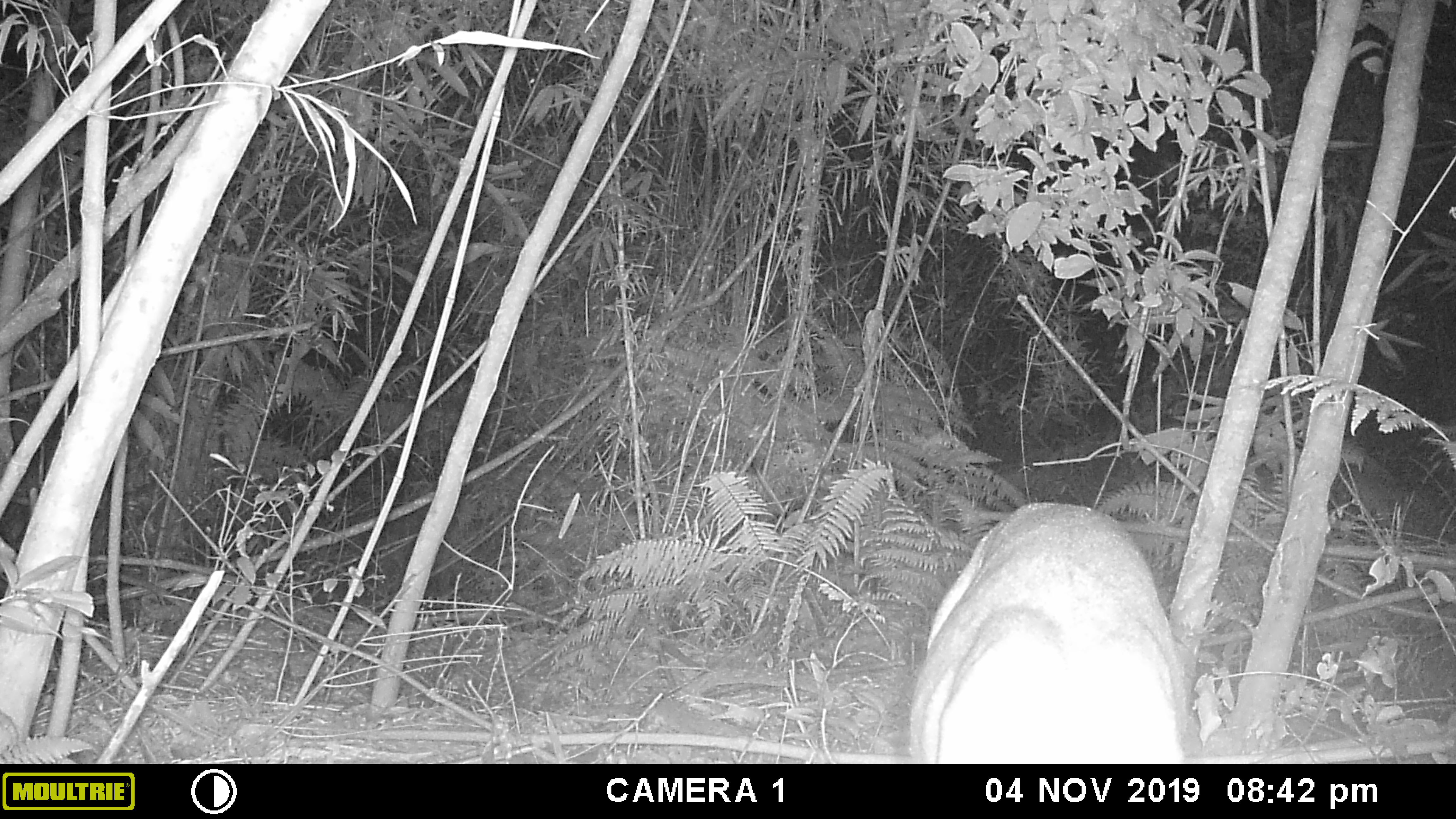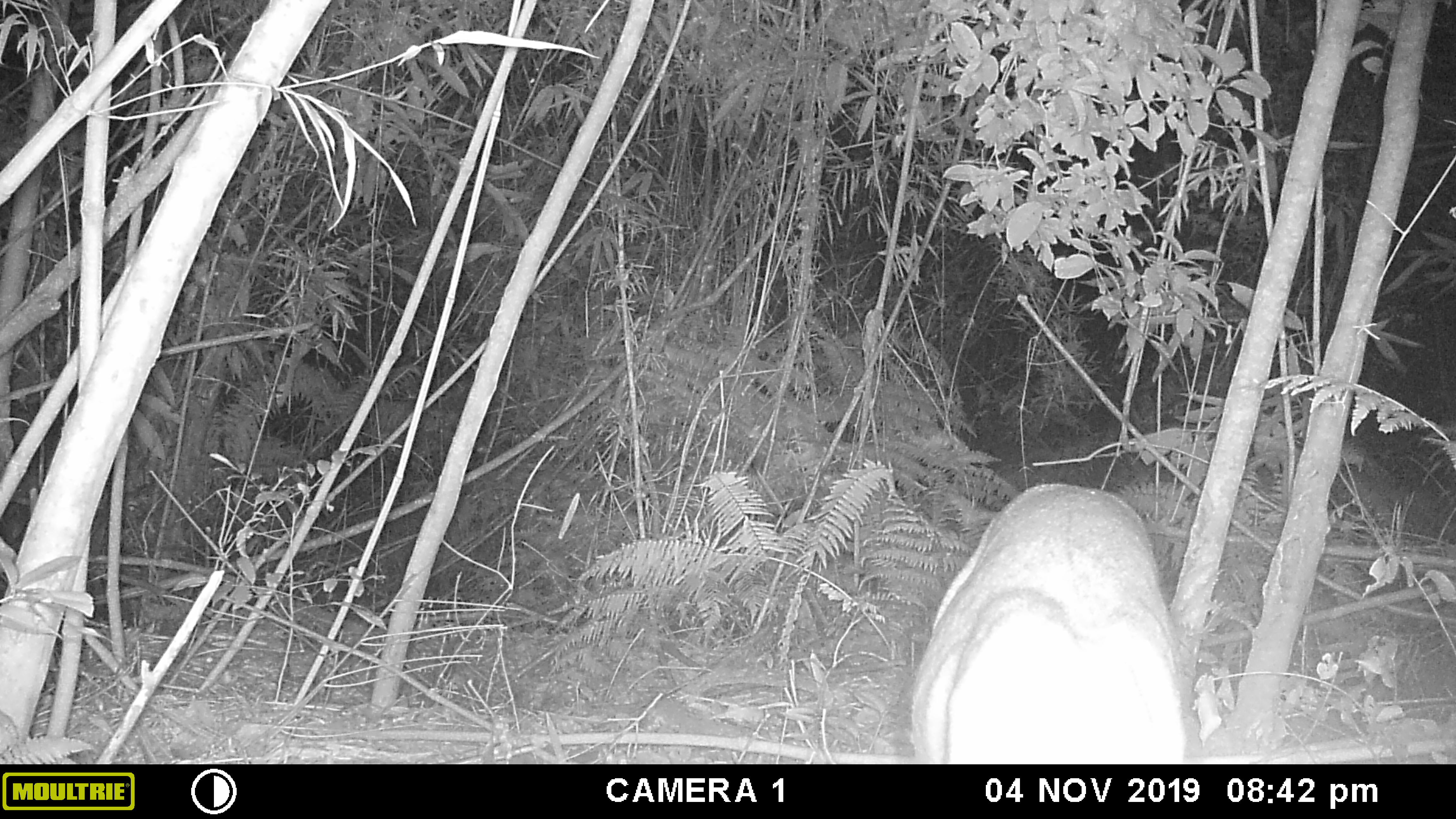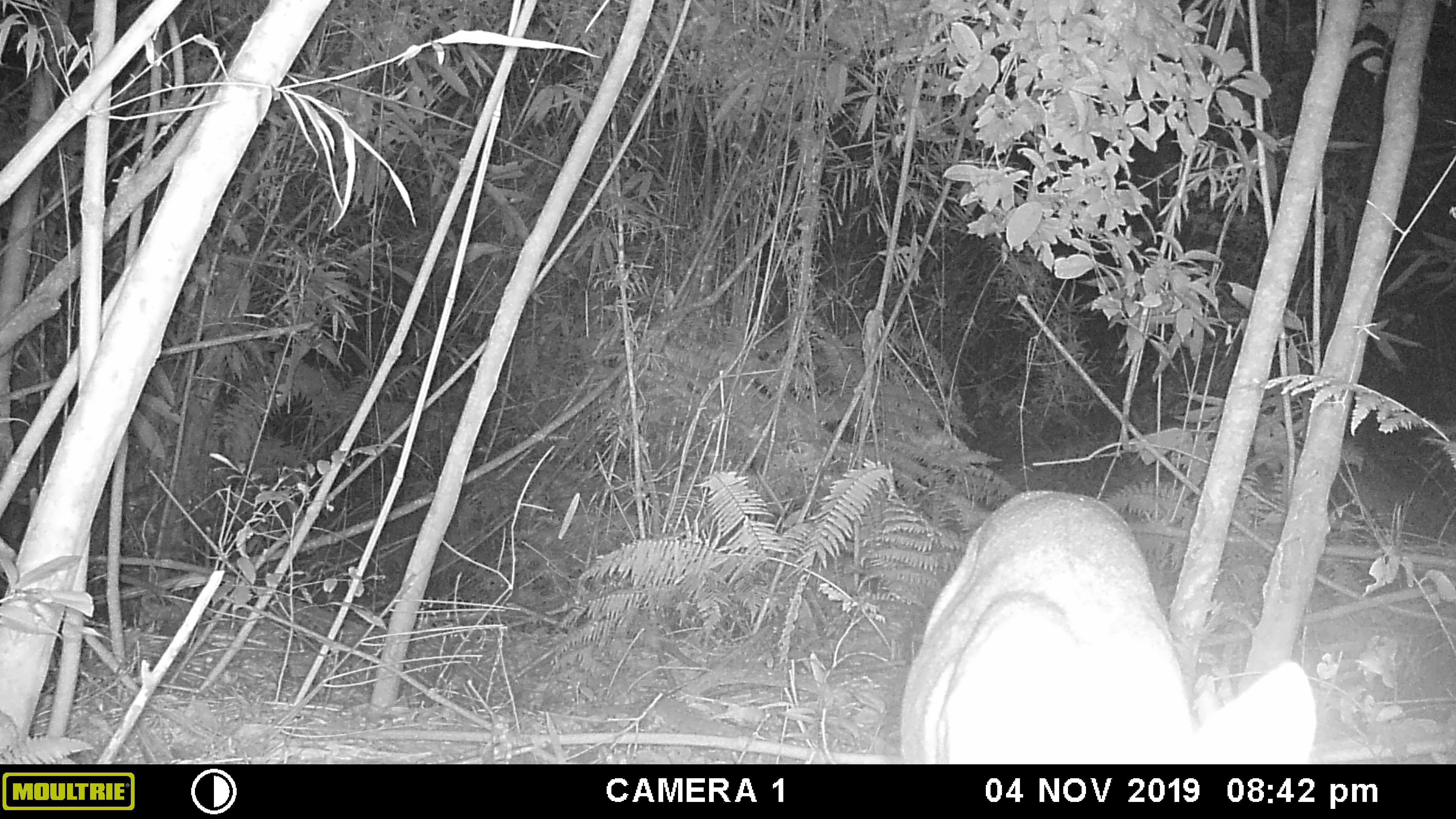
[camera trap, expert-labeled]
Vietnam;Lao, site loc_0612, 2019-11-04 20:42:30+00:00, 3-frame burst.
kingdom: Animalia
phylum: Chordata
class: Mammalia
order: Artiodactyla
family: Cervidae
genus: Muntiacus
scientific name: Muntiacus rooseveltorum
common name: roosevelt's muntjac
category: roosevelts muntjac group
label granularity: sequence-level